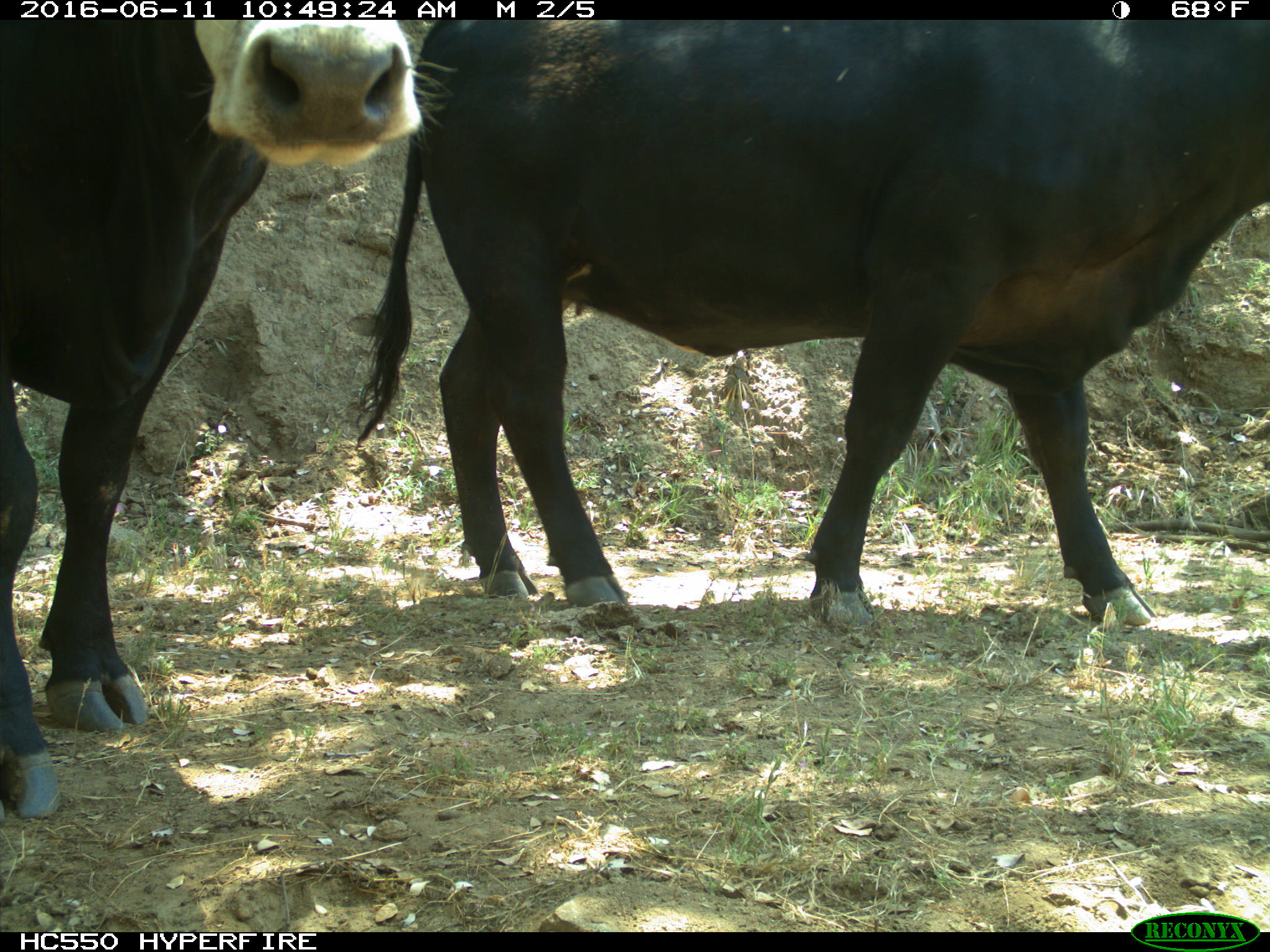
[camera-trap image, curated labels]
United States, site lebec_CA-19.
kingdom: Animalia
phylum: Chordata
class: Mammalia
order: Artiodactyla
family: Bovidae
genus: Bos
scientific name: Bos taurus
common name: domestic cow